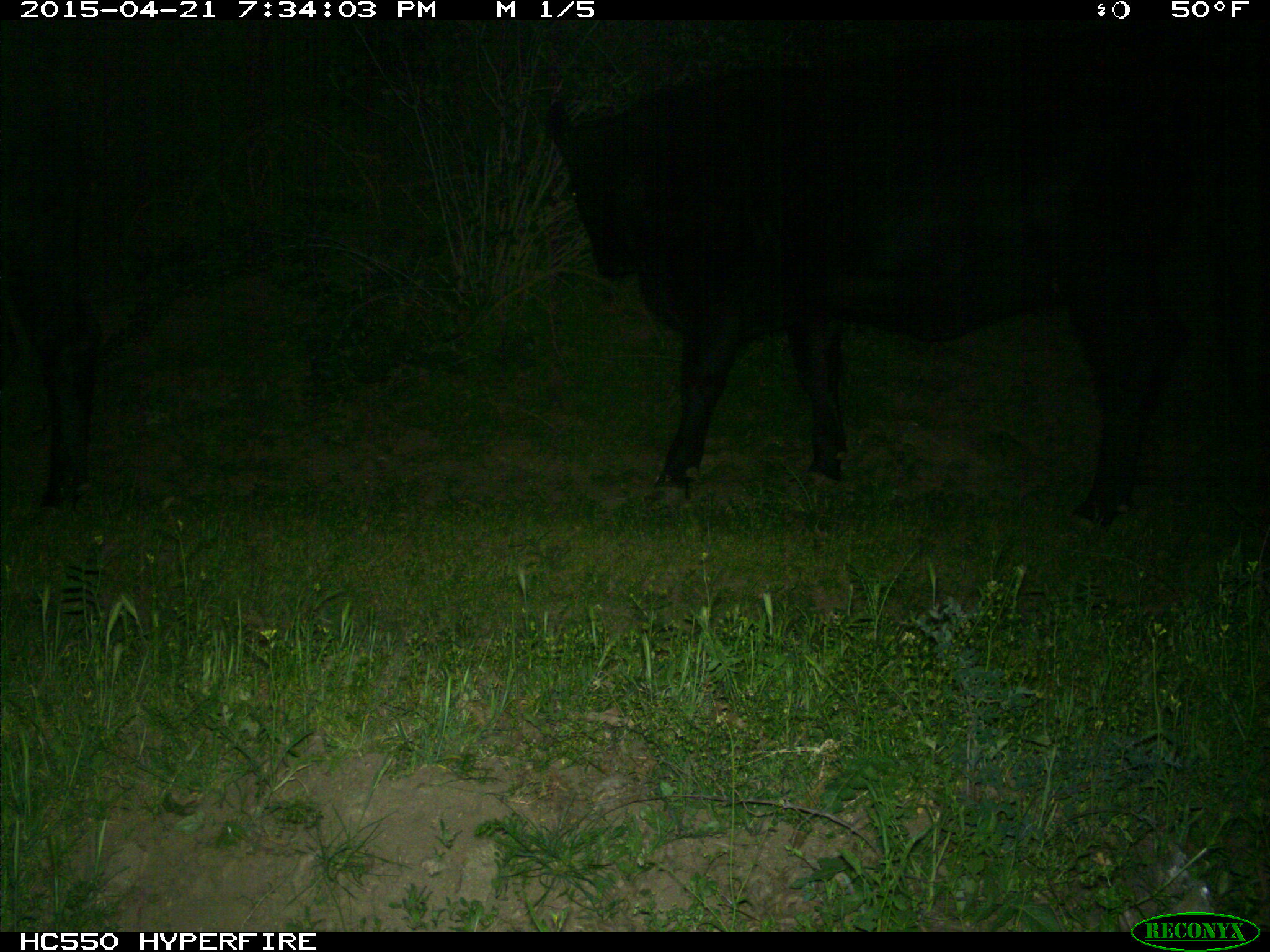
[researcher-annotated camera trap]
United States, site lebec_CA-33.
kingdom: Animalia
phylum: Chordata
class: Mammalia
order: Artiodactyla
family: Bovidae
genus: Bos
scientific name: Bos taurus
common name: domestic cow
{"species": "Bos taurus (domestic cow)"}